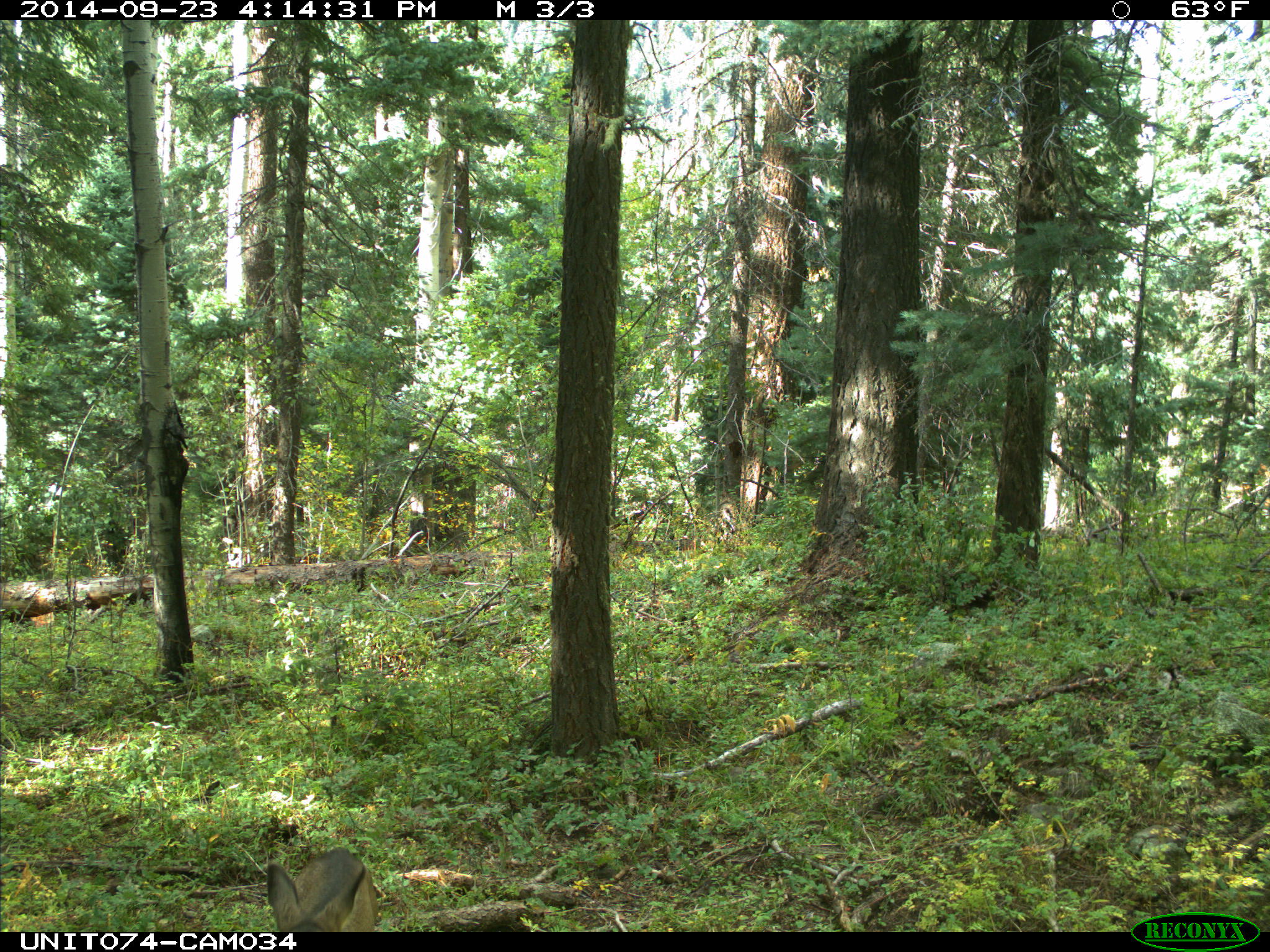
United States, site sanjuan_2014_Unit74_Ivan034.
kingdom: Animalia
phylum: Chordata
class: Mammalia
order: Artiodactyla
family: Cervidae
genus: Odocoileus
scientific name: Odocoileus hemionus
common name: mule deer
Odocoileus hemionus (mule deer).